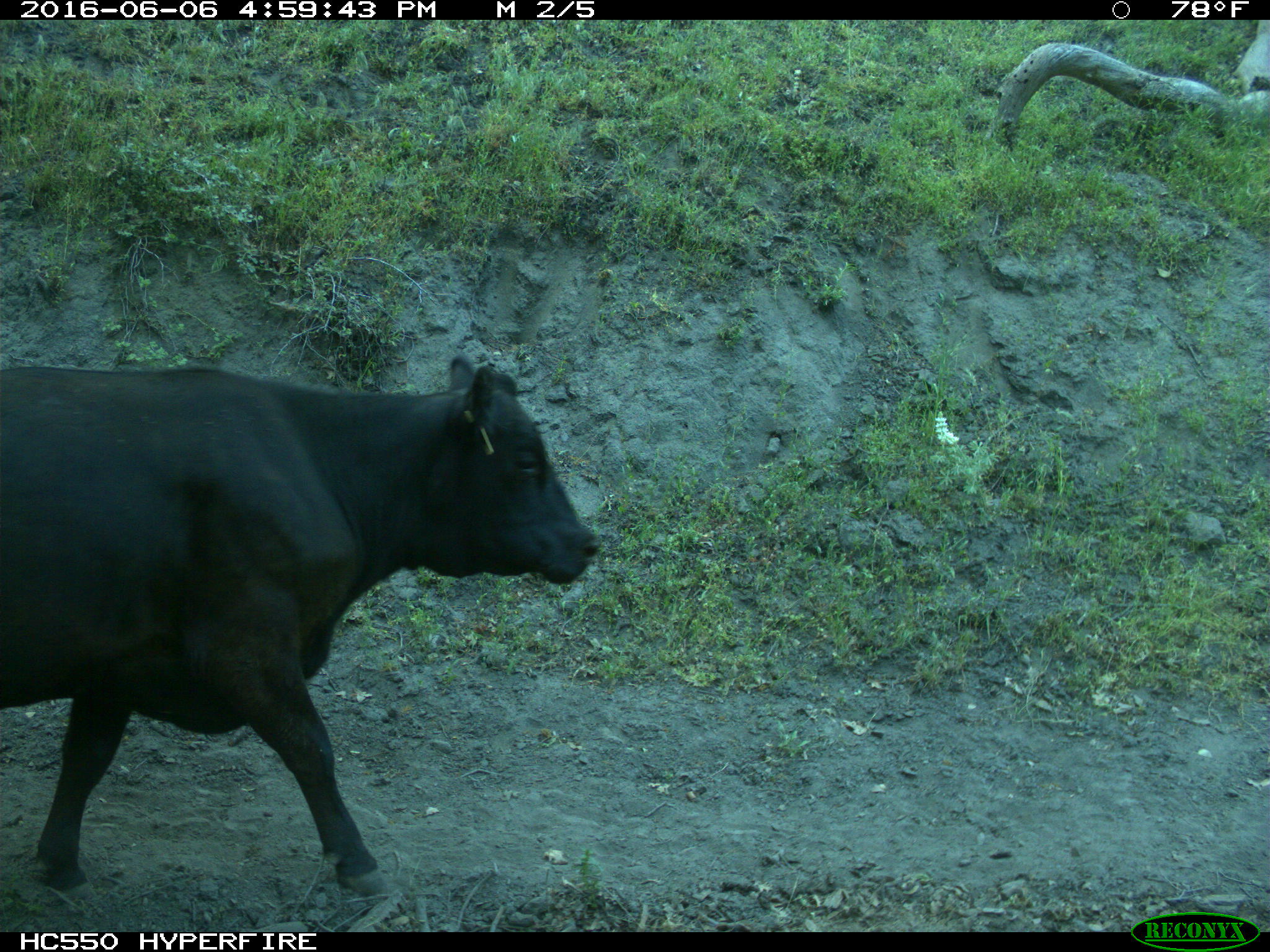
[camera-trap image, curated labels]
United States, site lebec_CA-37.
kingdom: Animalia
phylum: Chordata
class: Mammalia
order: Artiodactyla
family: Bovidae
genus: Bos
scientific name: Bos taurus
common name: domestic cow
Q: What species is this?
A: Bos taurus (domestic cow).